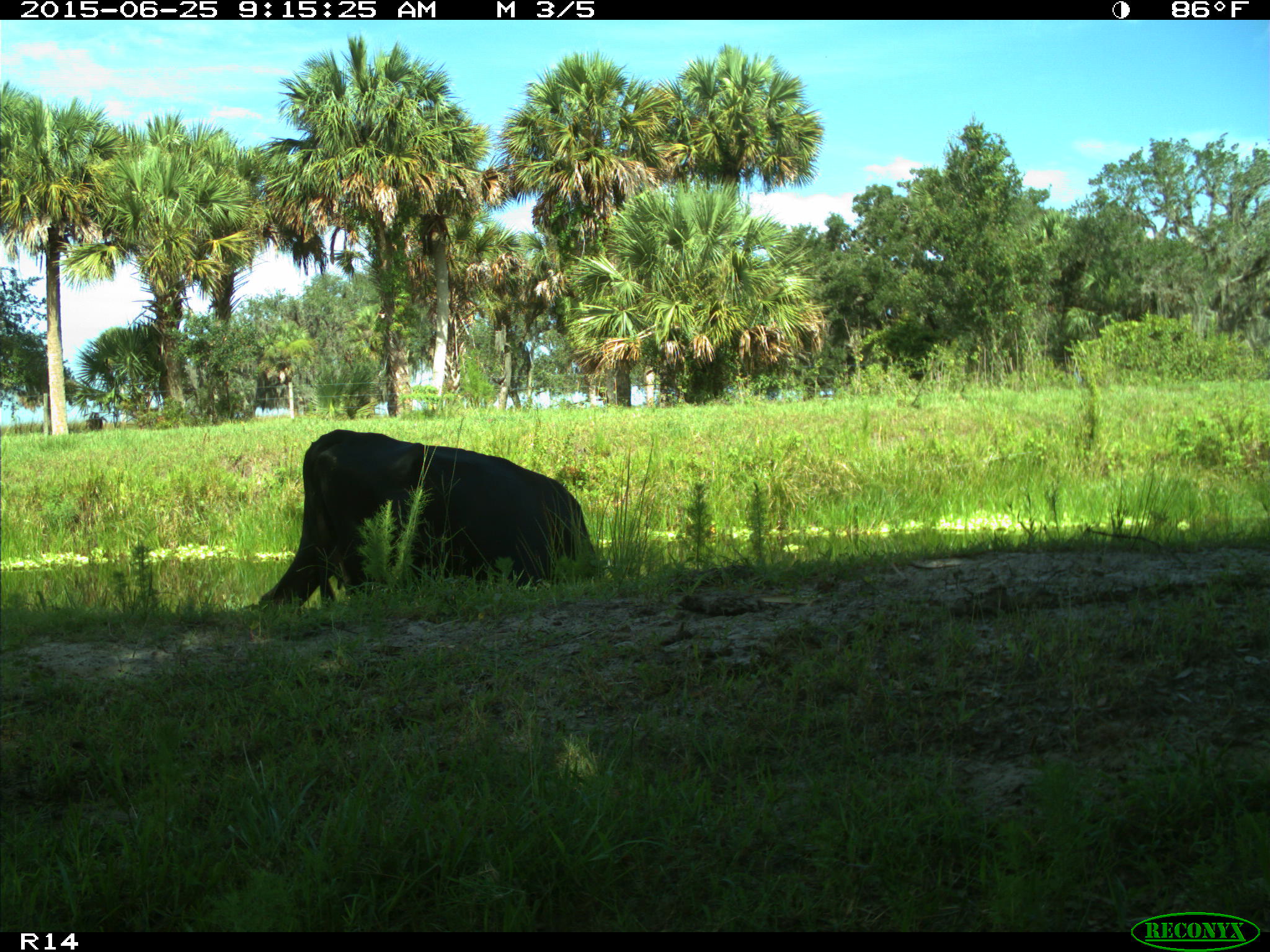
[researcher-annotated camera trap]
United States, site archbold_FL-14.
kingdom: Animalia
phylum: Chordata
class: Mammalia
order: Artiodactyla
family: Bovidae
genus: Bos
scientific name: Bos taurus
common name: domestic cow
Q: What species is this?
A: Bos taurus (domestic cow).